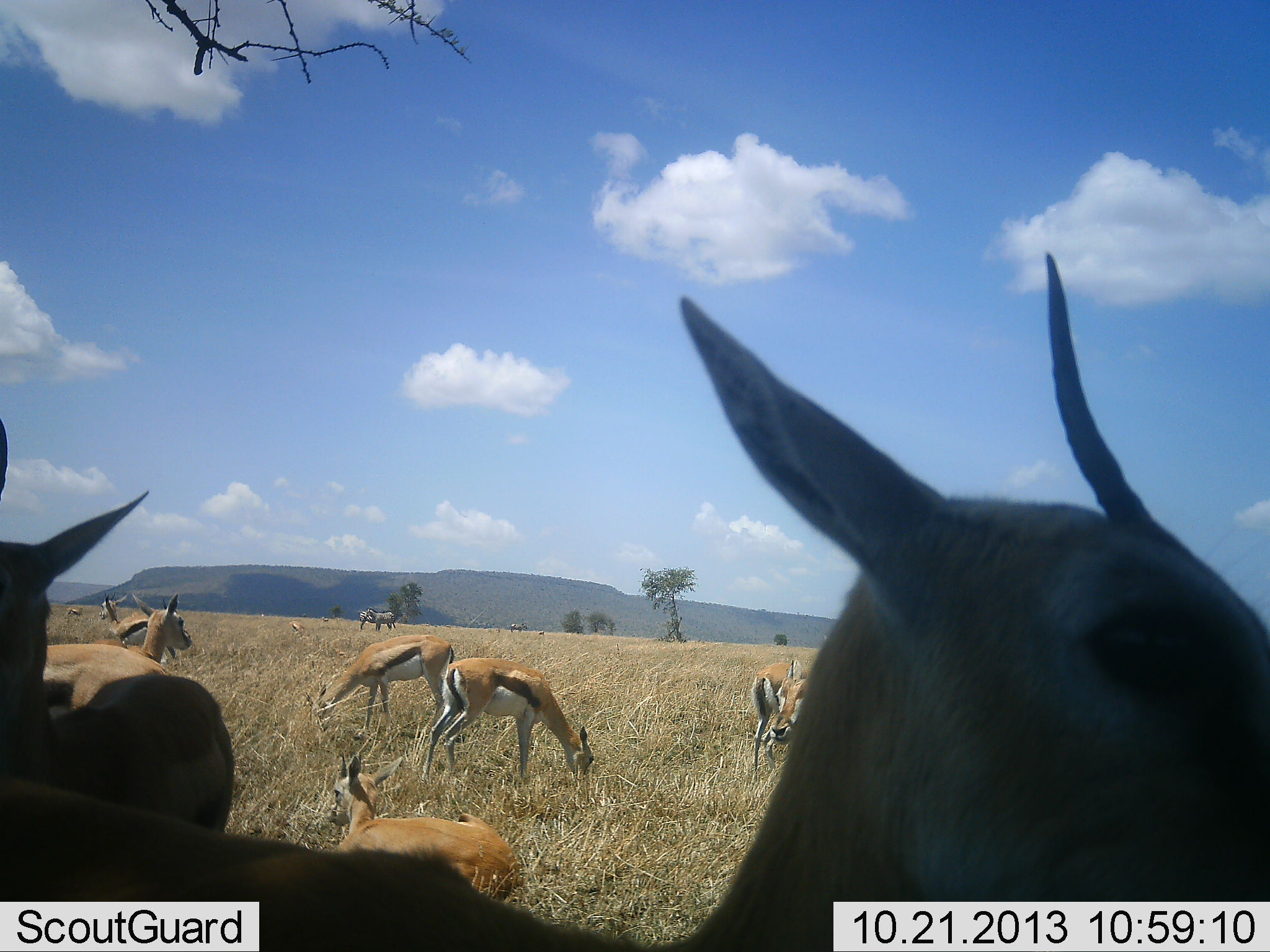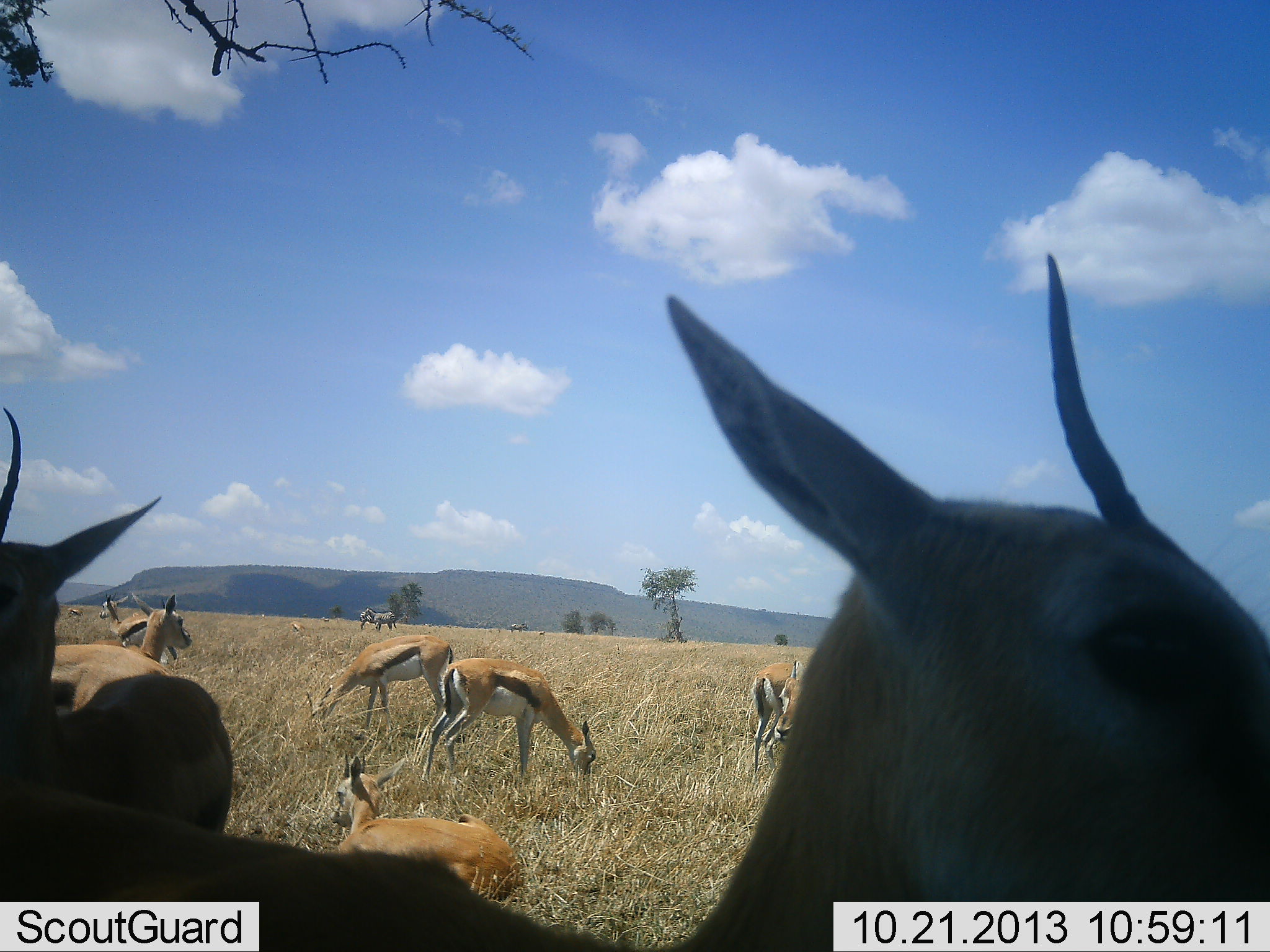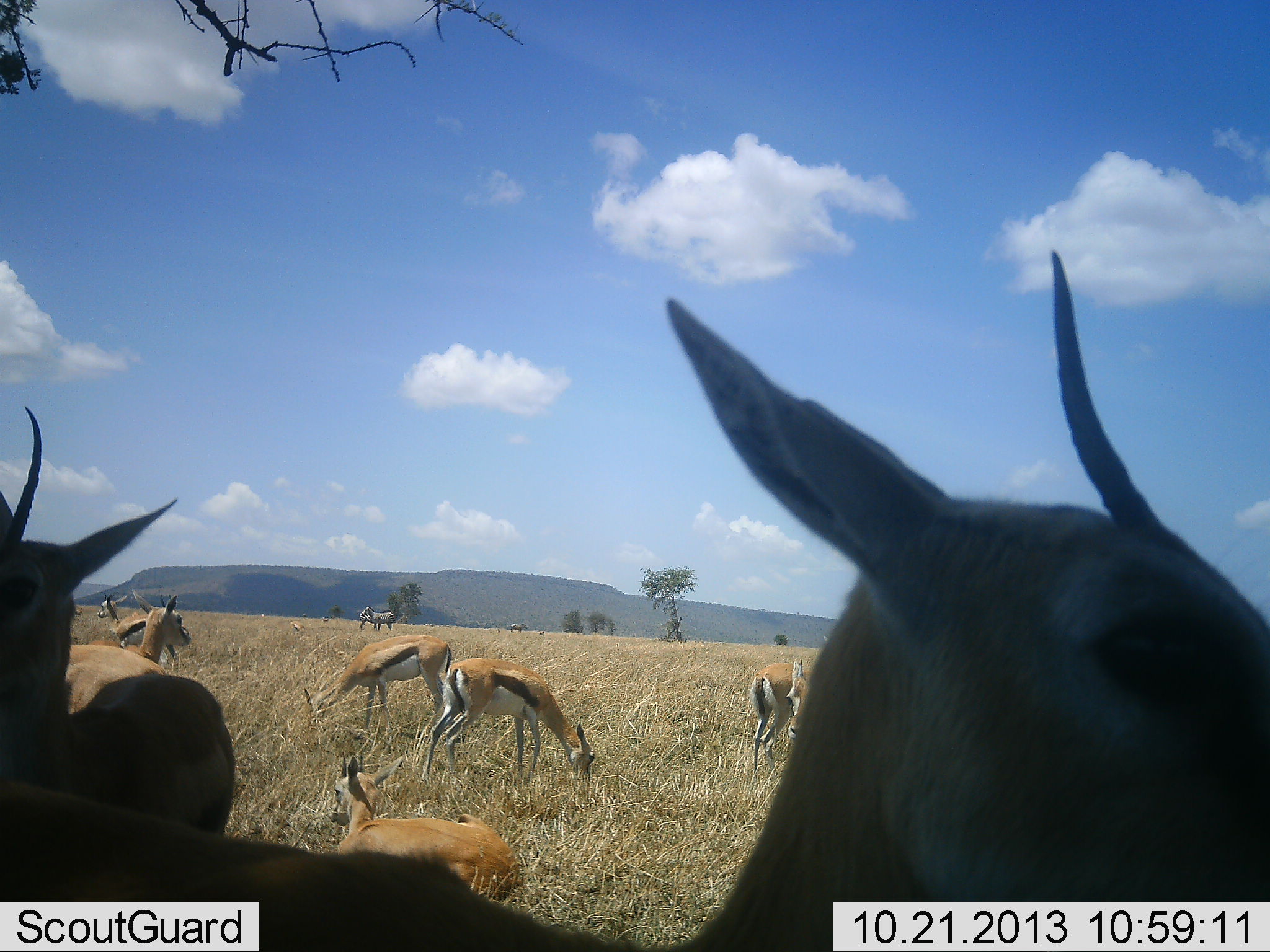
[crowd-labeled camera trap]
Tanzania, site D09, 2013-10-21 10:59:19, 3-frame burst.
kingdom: Animalia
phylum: Chordata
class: Mammalia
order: Artiodactyla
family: Bovidae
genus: Eudorcas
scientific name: Eudorcas thomsonii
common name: thomson's gazelle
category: gazellethomsons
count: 11-50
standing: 100%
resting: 50%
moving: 8%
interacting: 8%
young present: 17%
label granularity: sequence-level